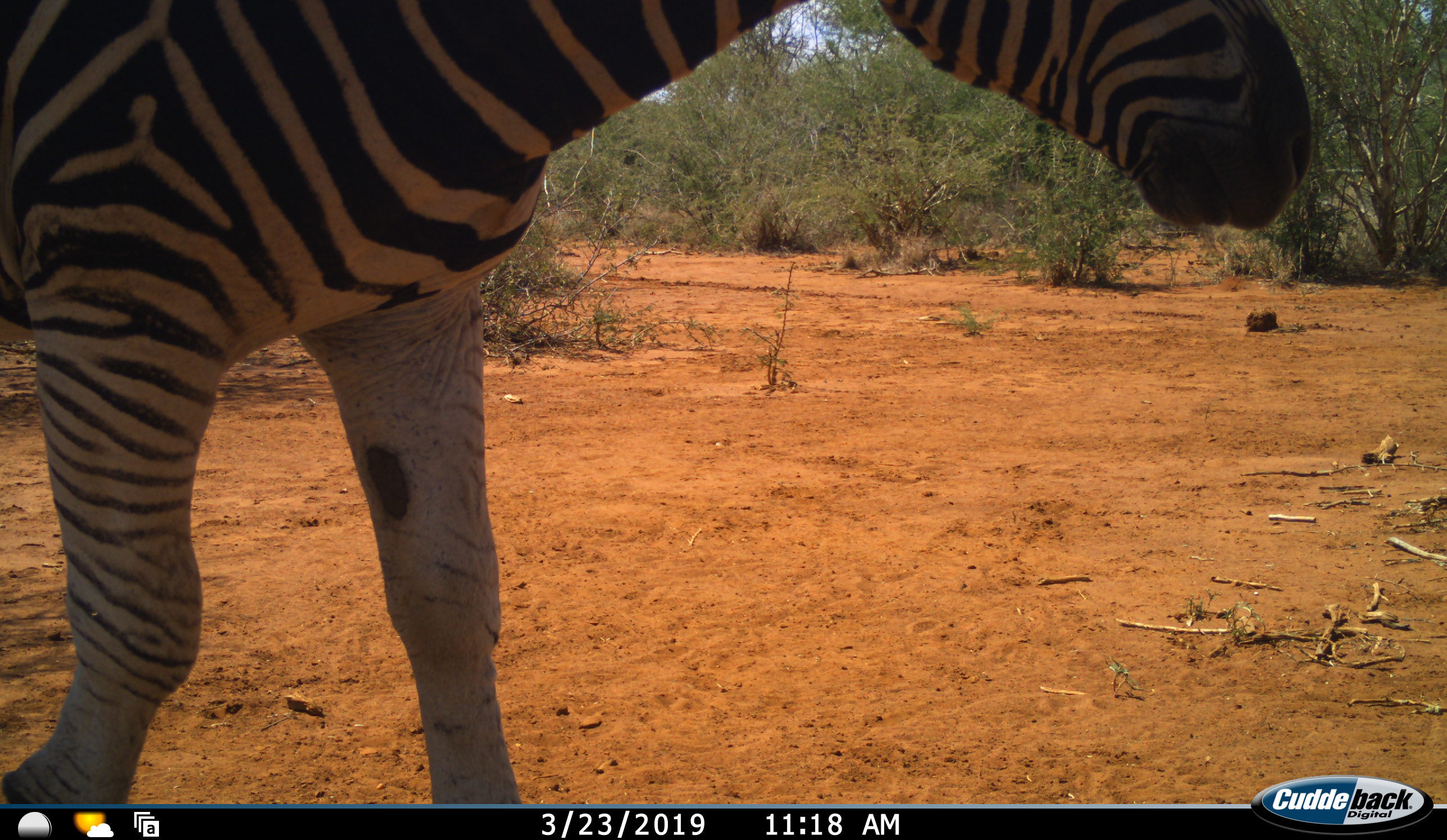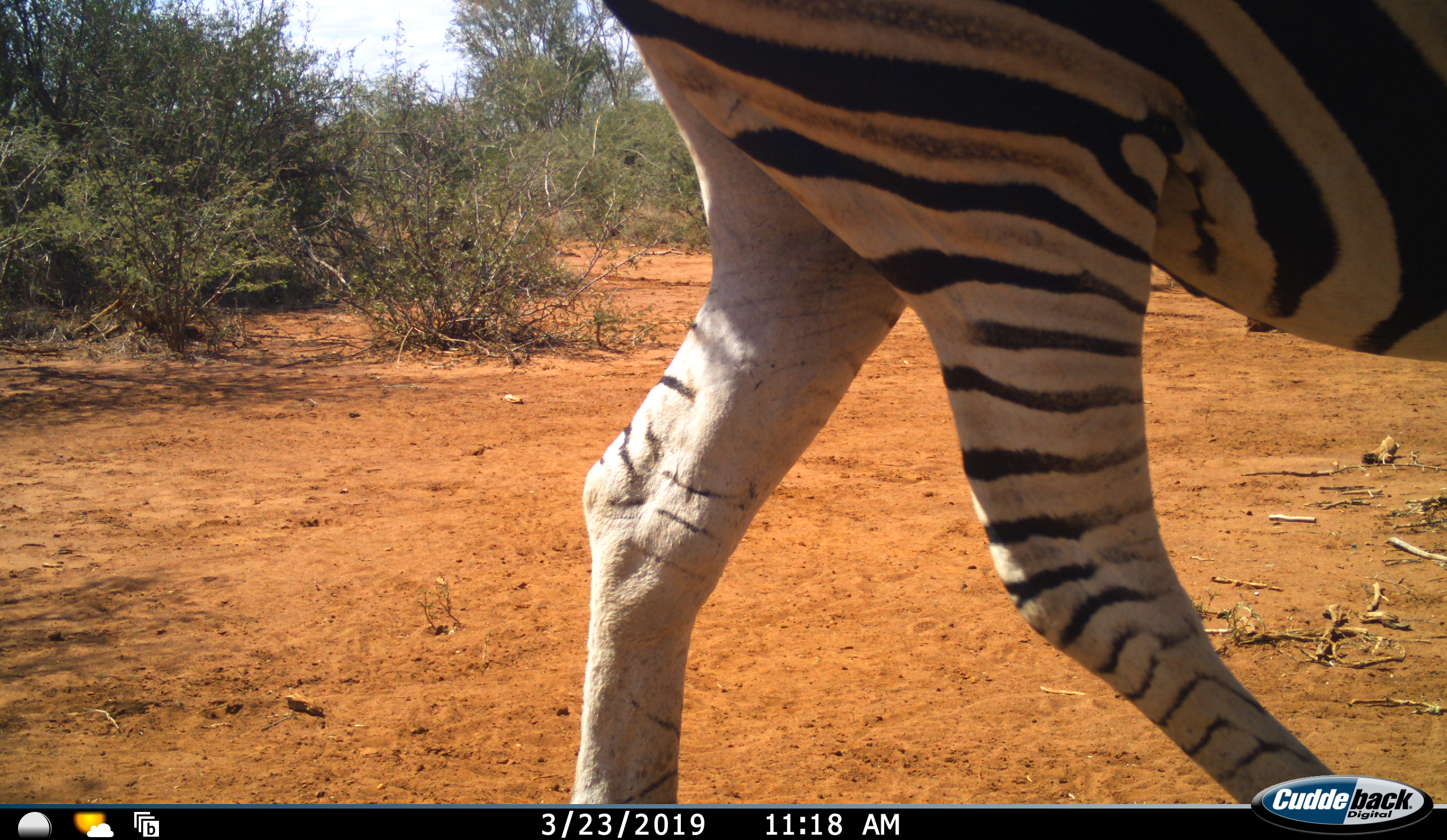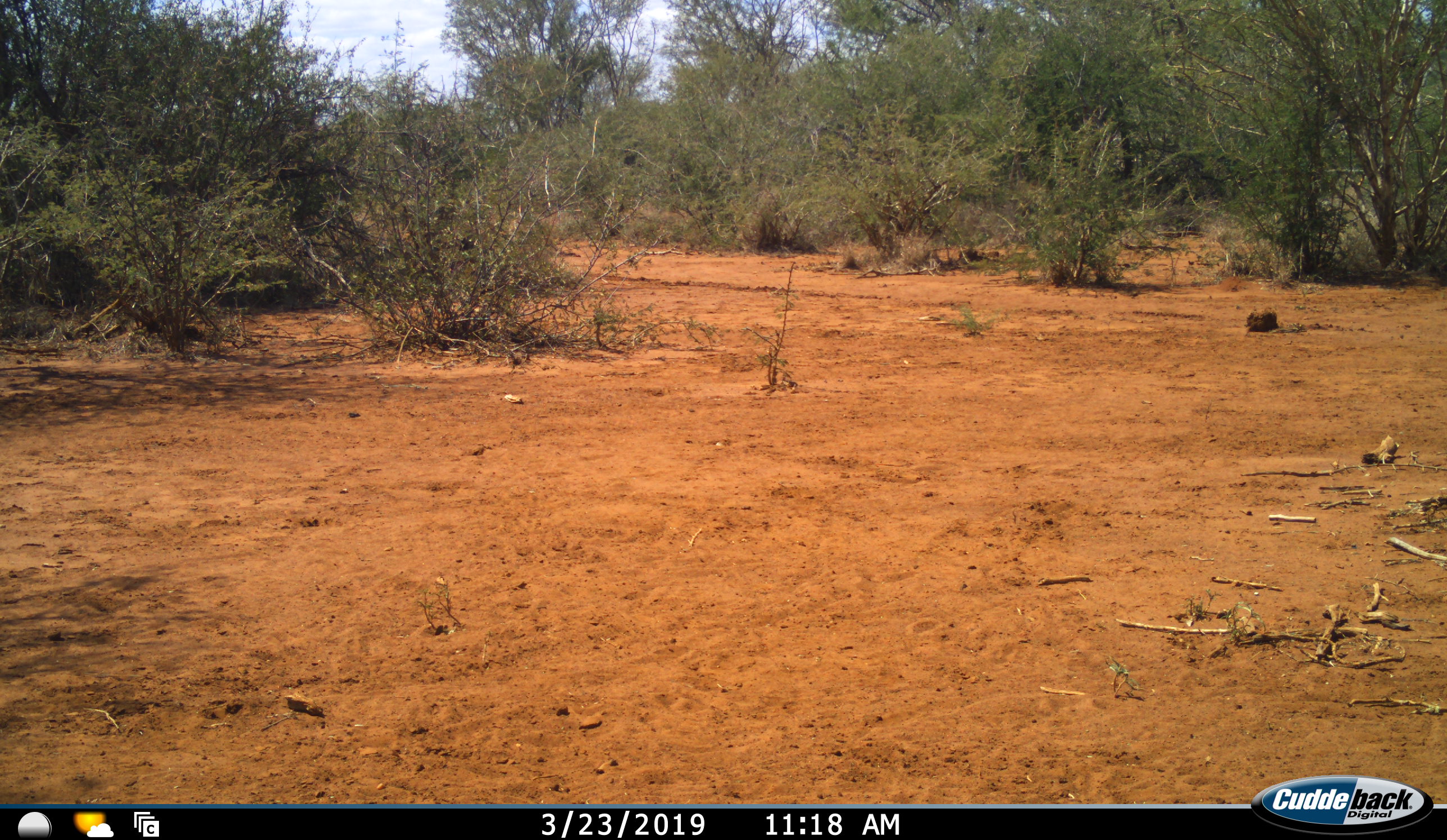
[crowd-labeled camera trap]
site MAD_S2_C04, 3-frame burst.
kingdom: Animalia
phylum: Chordata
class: Mammalia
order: Perissodactyla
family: Equidae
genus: Equus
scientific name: Equus quagga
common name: plains zebra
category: zebraplains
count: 1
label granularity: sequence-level